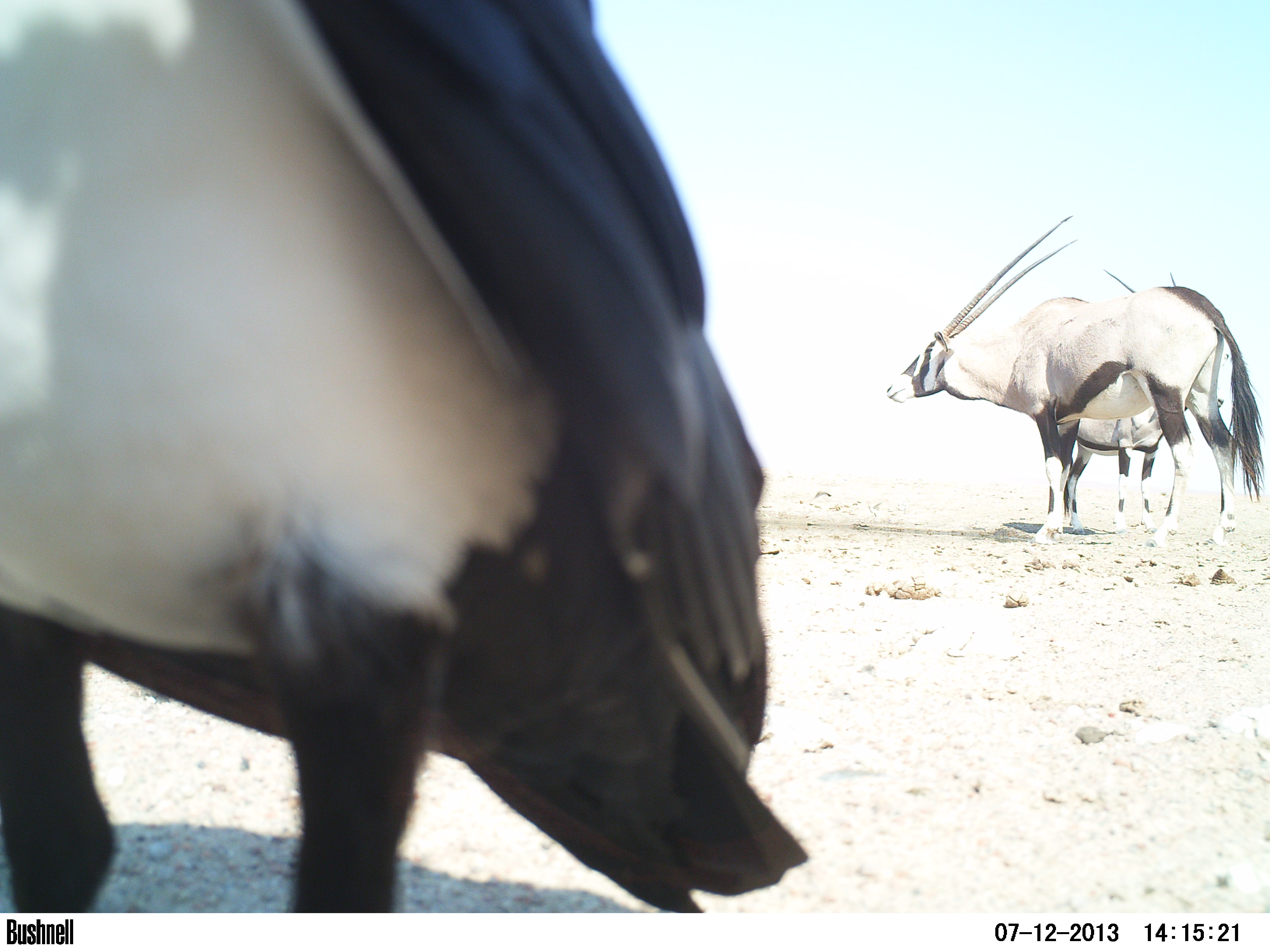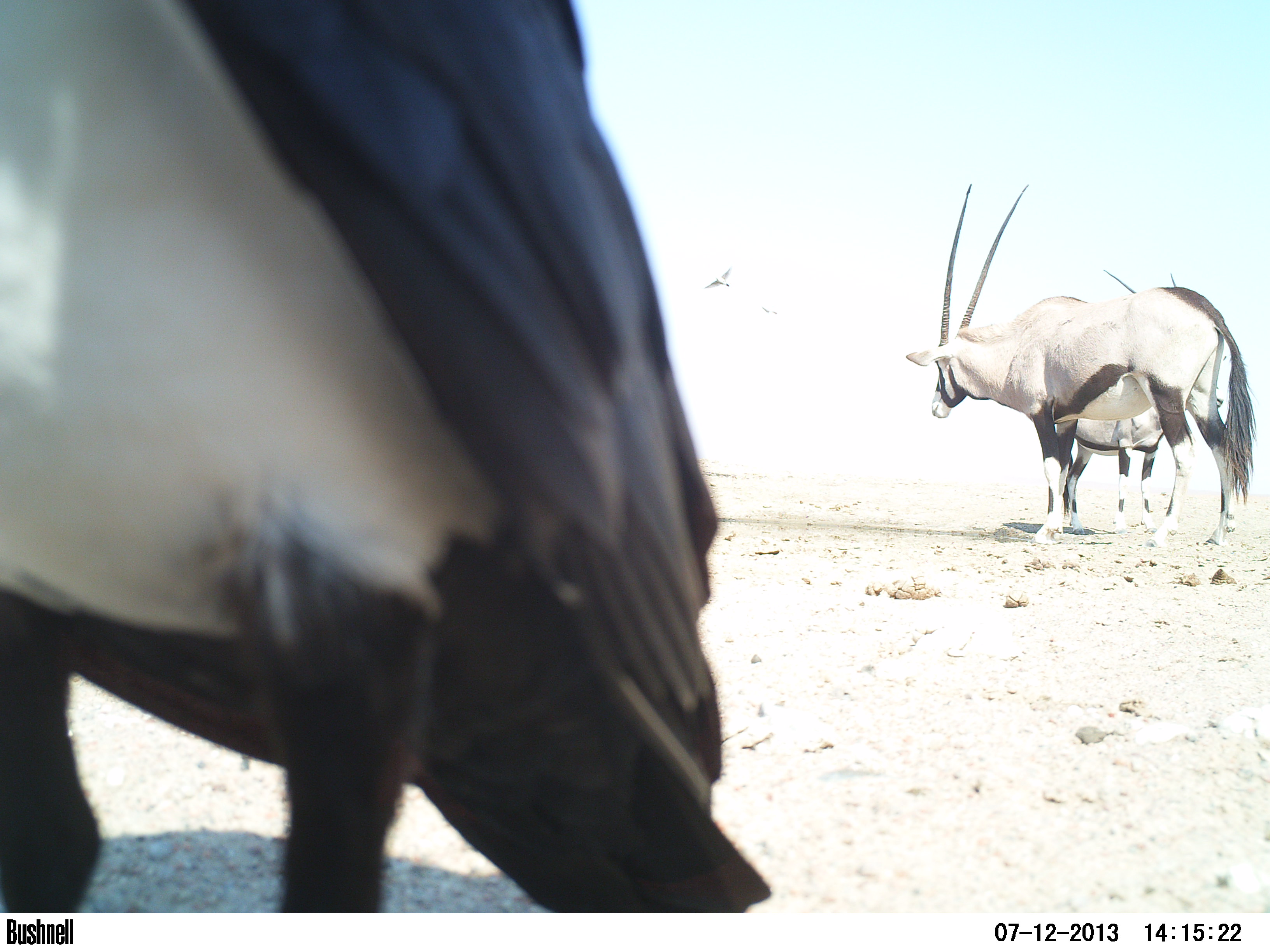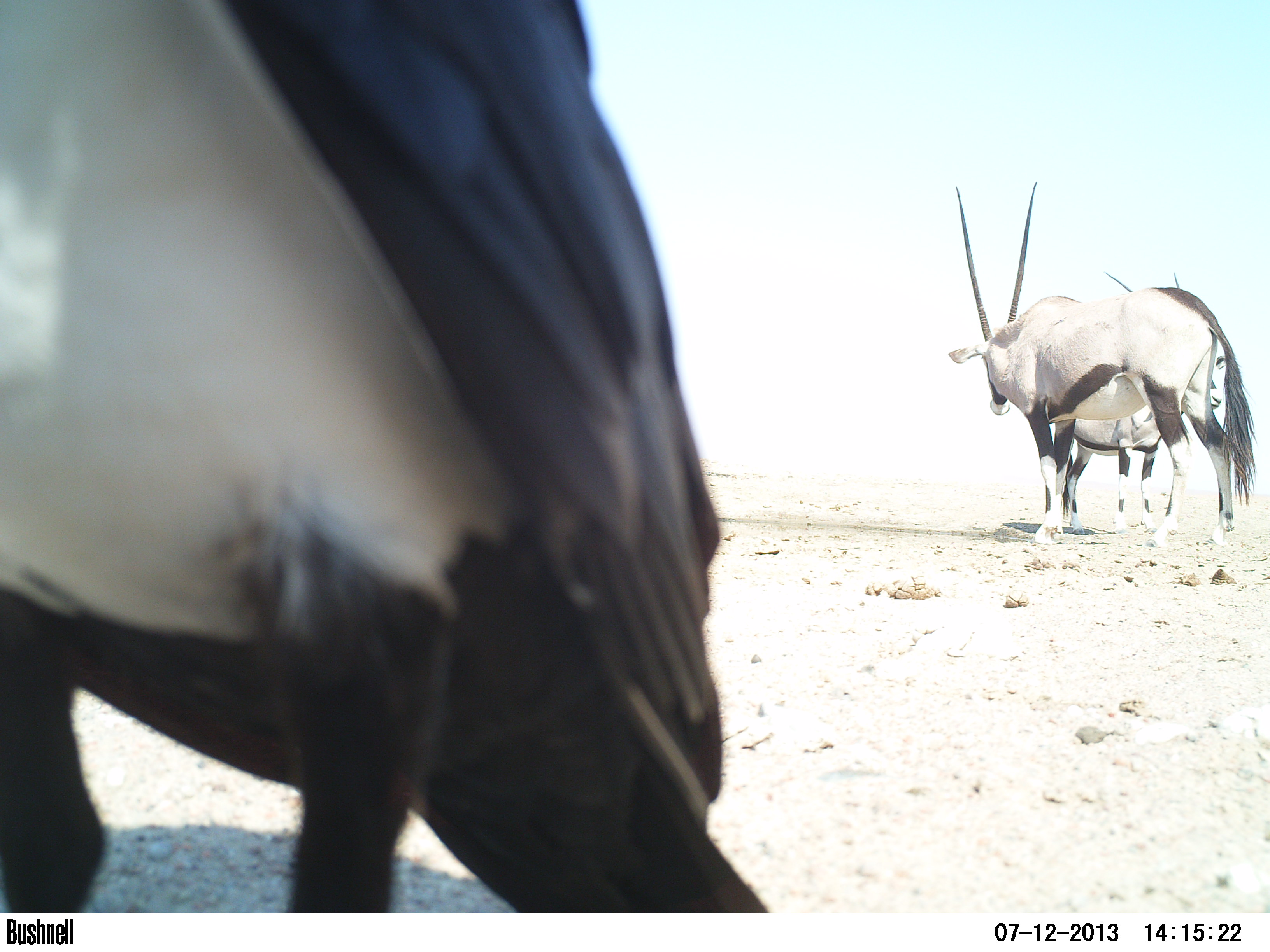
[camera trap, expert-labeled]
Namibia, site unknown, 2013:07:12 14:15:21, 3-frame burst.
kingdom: Animalia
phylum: Chordata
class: Mammalia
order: Artiodactyla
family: Bovidae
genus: Oryx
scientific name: Oryx gazella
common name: gemsbok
Oryx gazella (gemsbok).